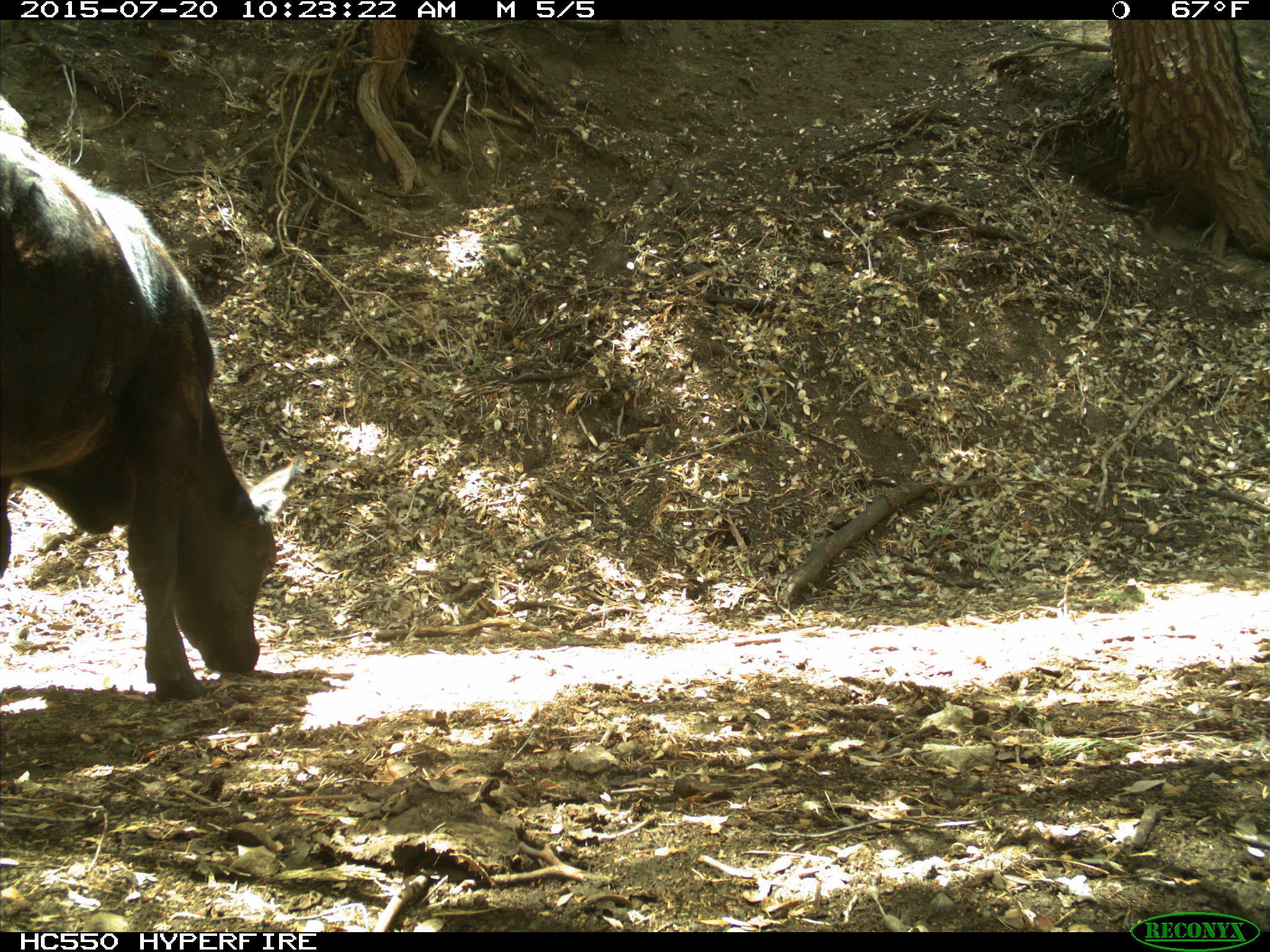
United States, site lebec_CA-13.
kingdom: Animalia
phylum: Chordata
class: Mammalia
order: Artiodactyla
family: Bovidae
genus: Bos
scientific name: Bos taurus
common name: domestic cow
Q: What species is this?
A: Bos taurus (domestic cow).